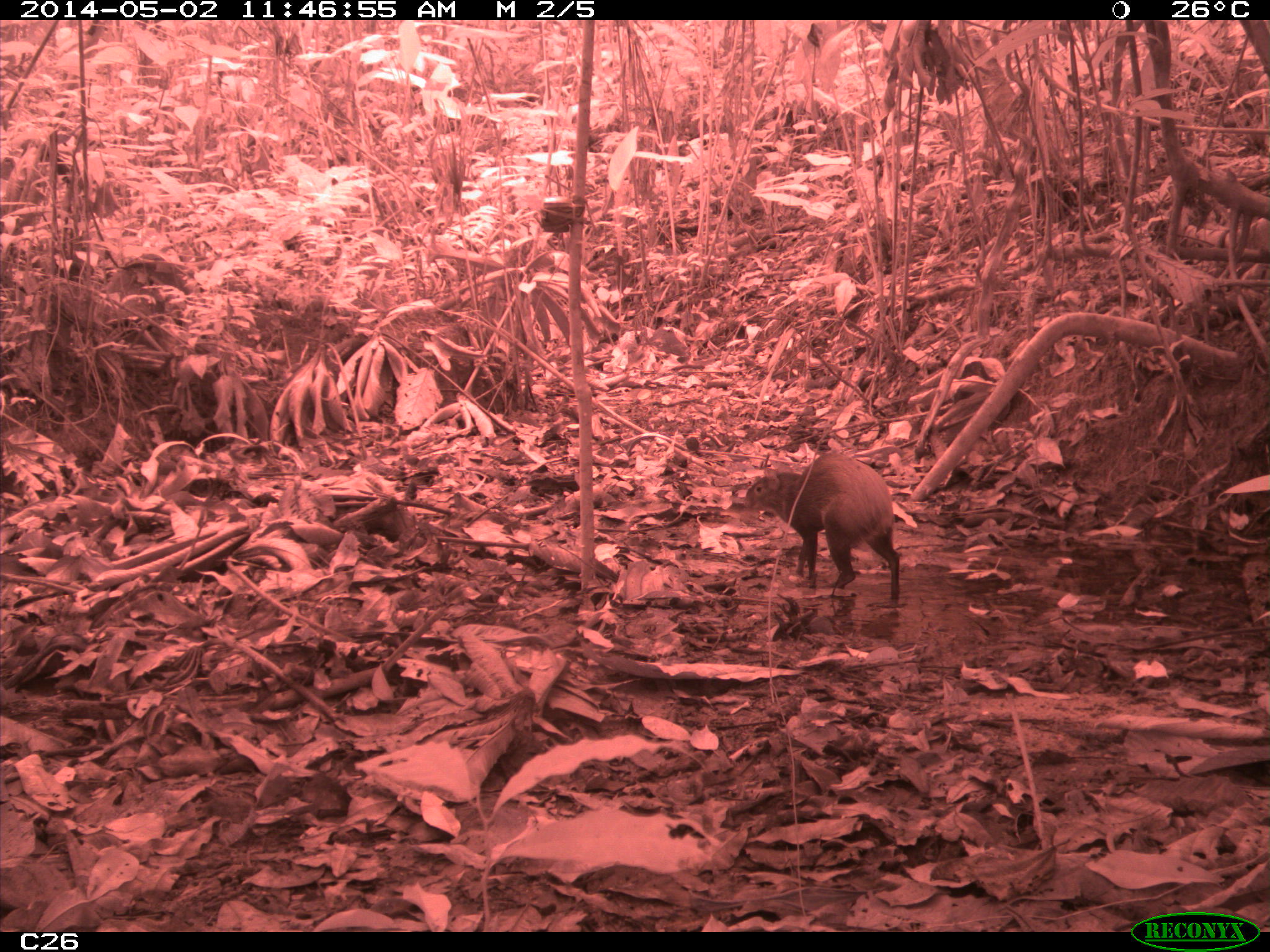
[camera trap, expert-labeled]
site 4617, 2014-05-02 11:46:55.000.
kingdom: Animalia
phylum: Chordata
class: Mammalia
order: Rodentia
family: Dasyproctidae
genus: Dasyprocta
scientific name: Dasyprocta leporina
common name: red-rumped agouti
Dasyprocta leporina (red-rumped agouti), count 1, age adult.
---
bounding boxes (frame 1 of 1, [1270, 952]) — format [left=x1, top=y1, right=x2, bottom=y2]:
dasyprocta leporina: [left=741, top=451, right=900, bottom=600]